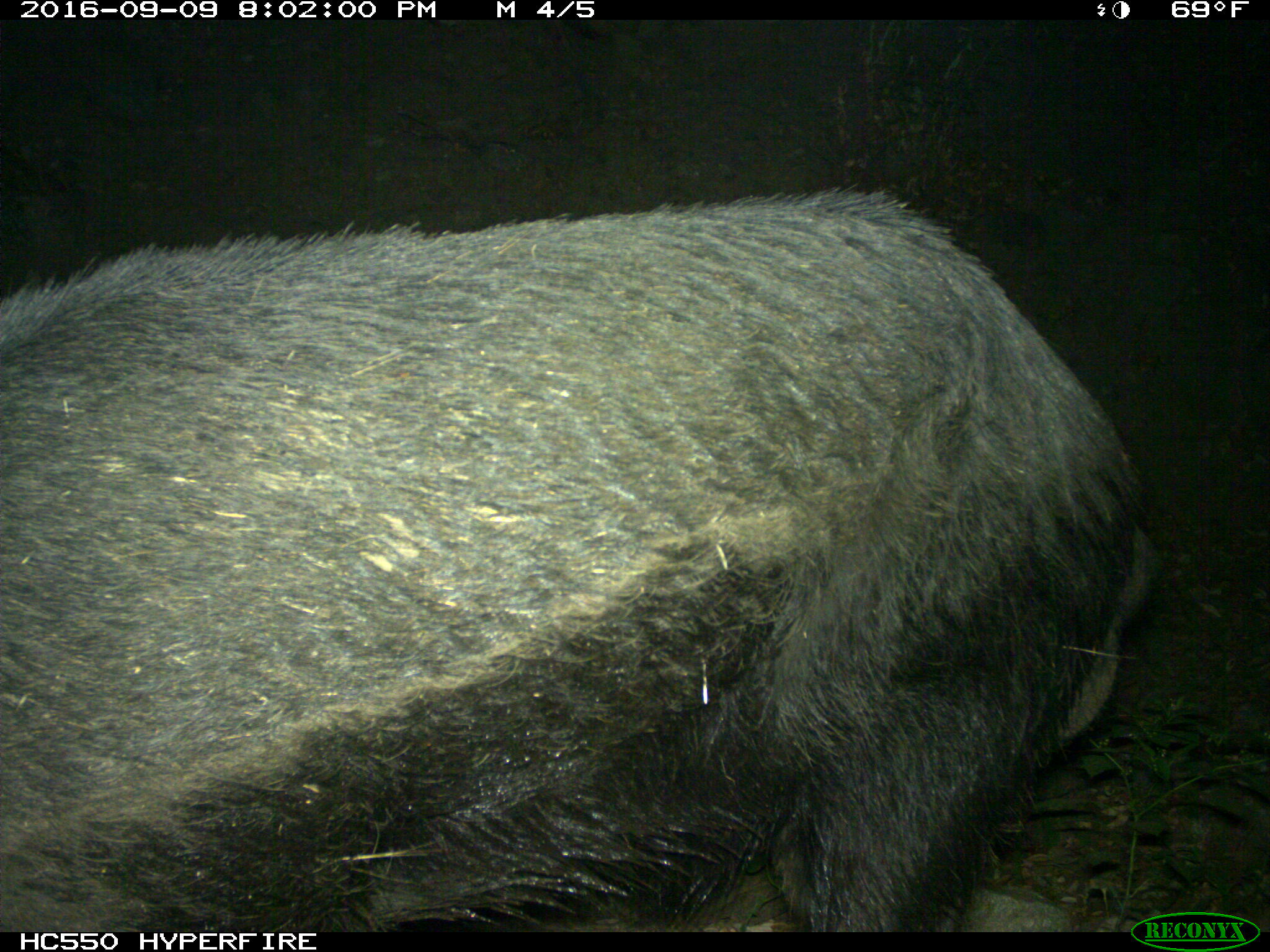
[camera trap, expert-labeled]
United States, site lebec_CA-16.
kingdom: Animalia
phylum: Chordata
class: Mammalia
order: Artiodactyla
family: Suidae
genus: Sus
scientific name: Sus scrofa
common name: wild boar